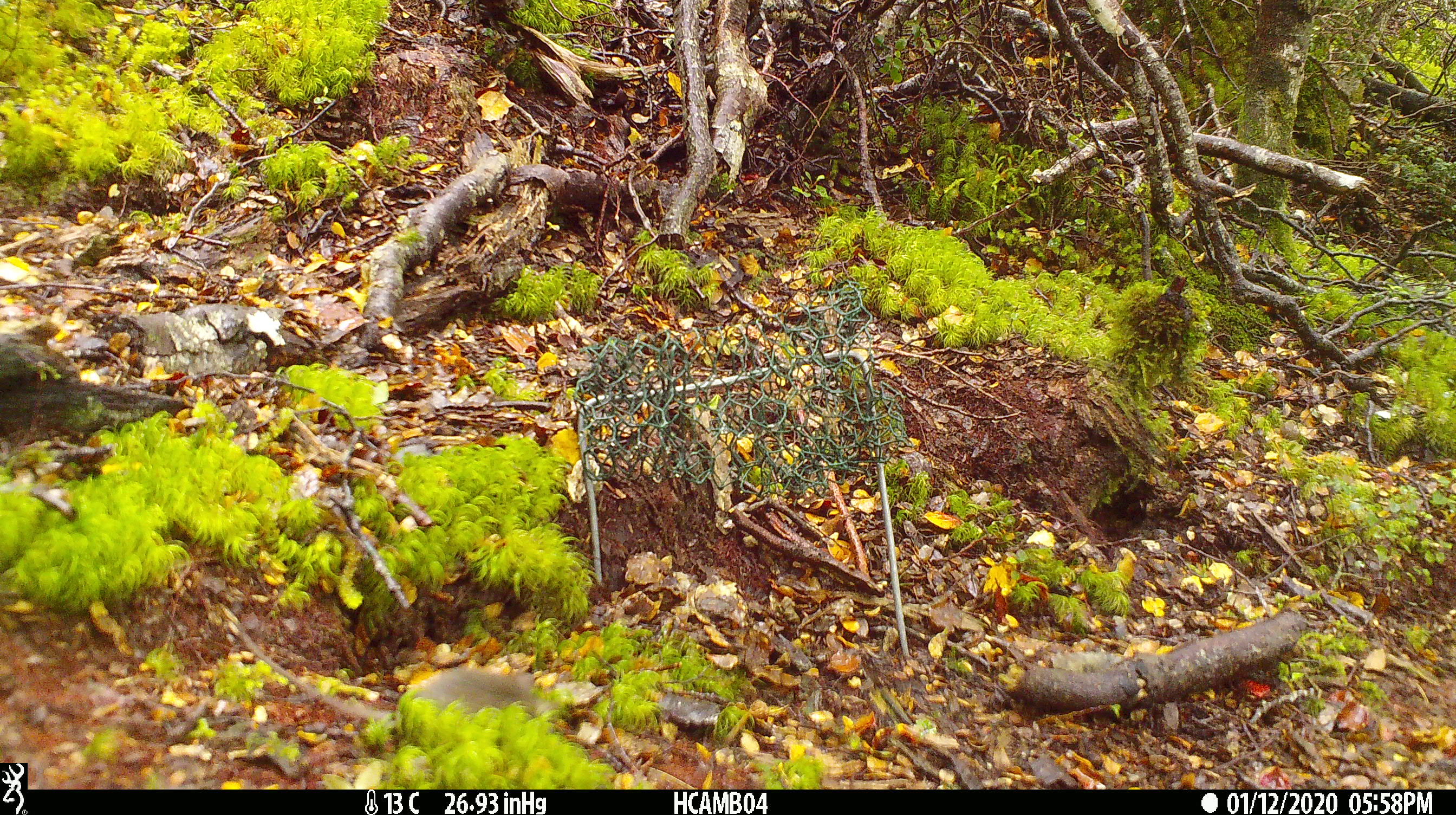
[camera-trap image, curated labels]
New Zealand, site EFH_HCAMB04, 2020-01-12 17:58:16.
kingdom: Animalia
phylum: Chordata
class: Mammalia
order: Rodentia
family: Muridae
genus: Mus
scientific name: Mus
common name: mouse